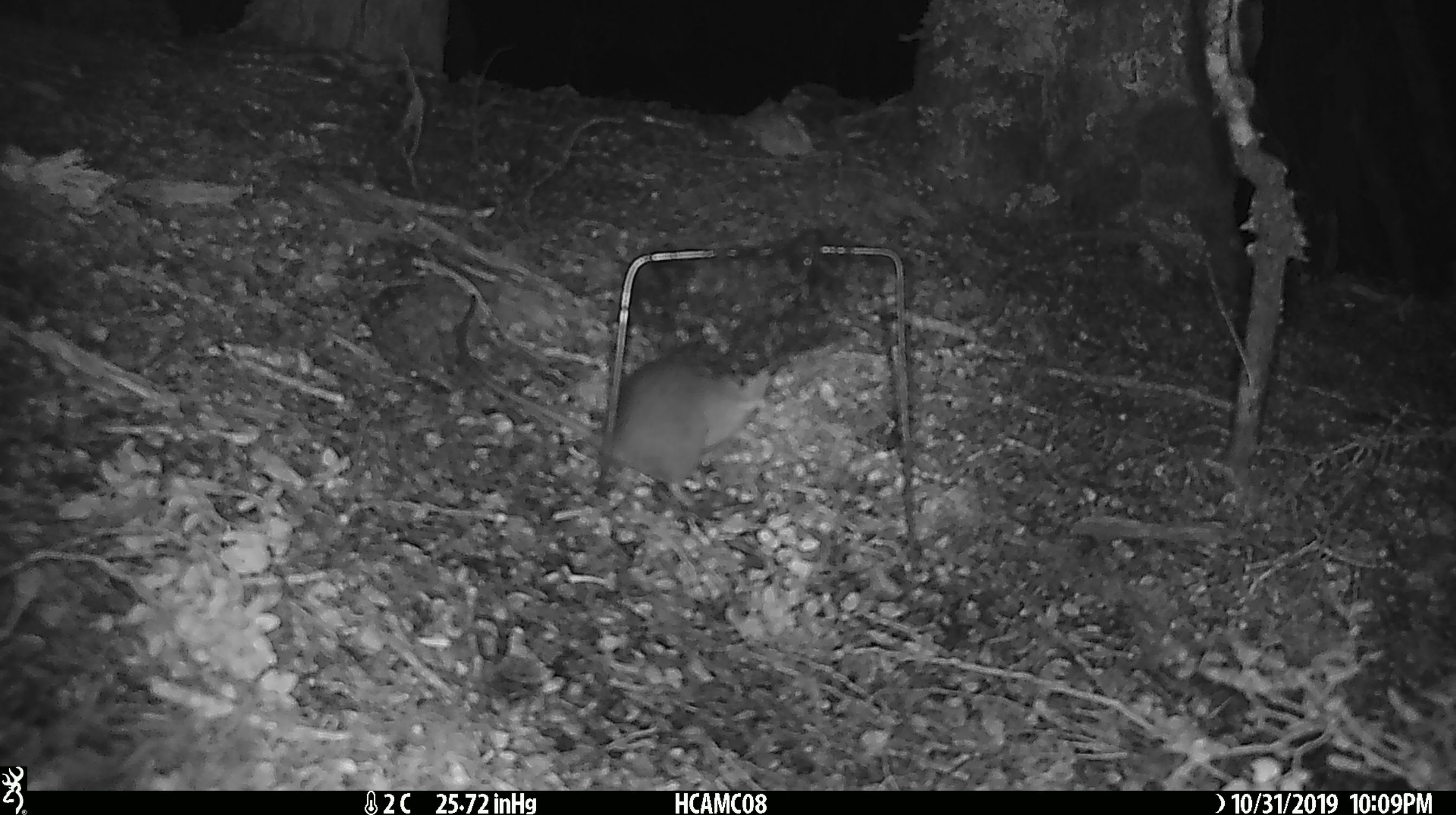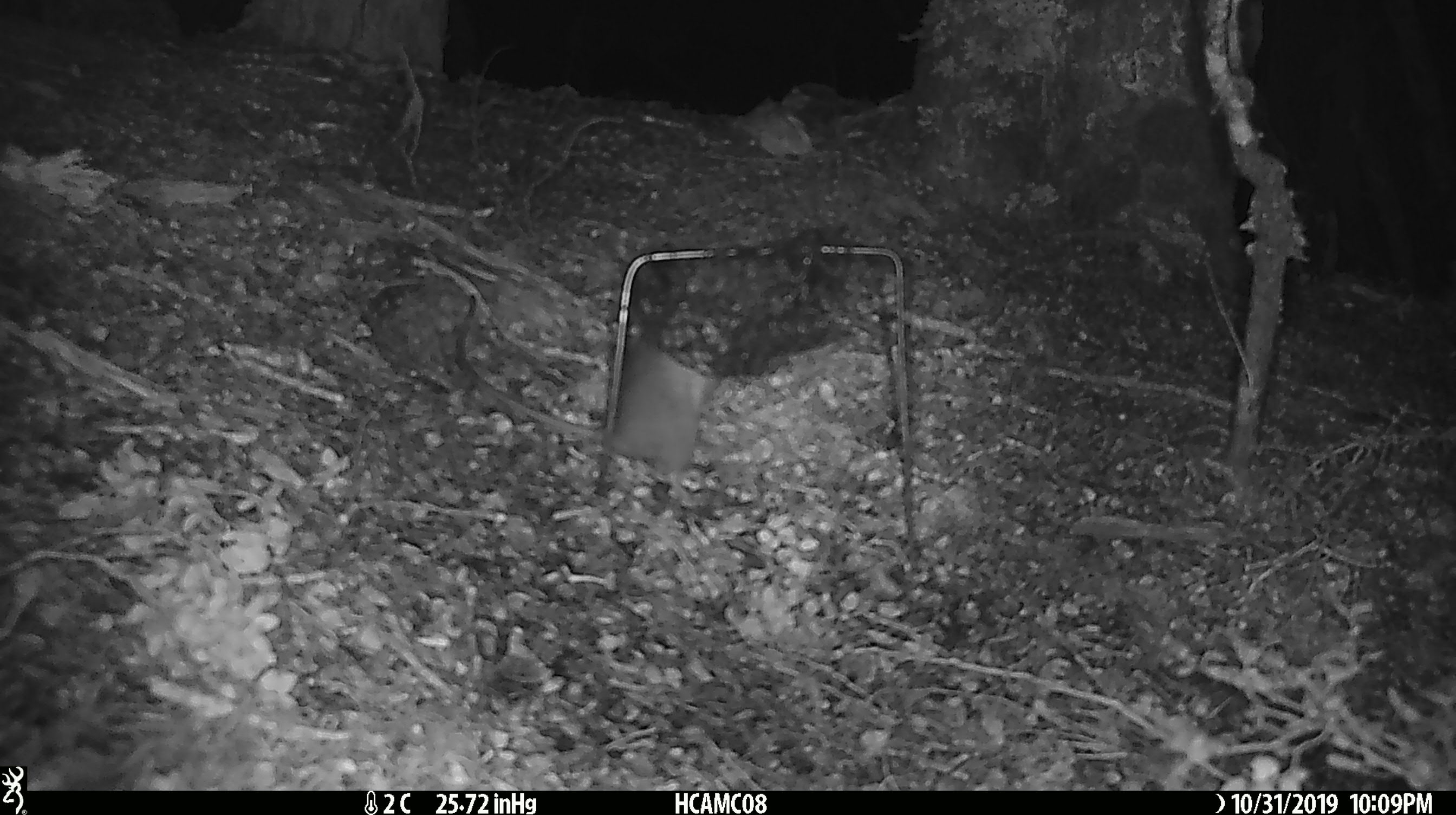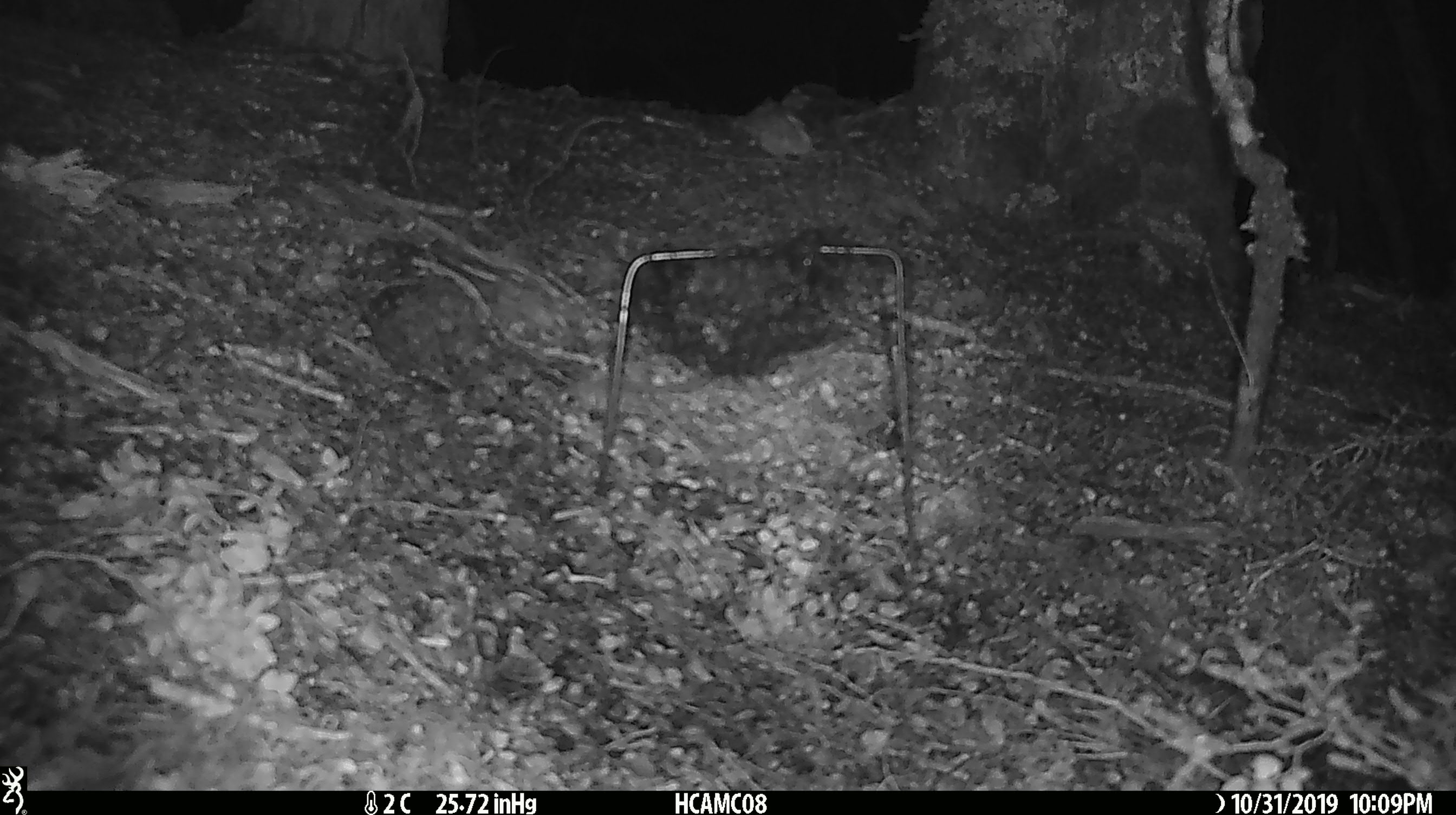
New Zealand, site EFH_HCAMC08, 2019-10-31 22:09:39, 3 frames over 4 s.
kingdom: Animalia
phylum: Chordata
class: Mammalia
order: Rodentia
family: Muridae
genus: Rattus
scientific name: Rattus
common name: rat